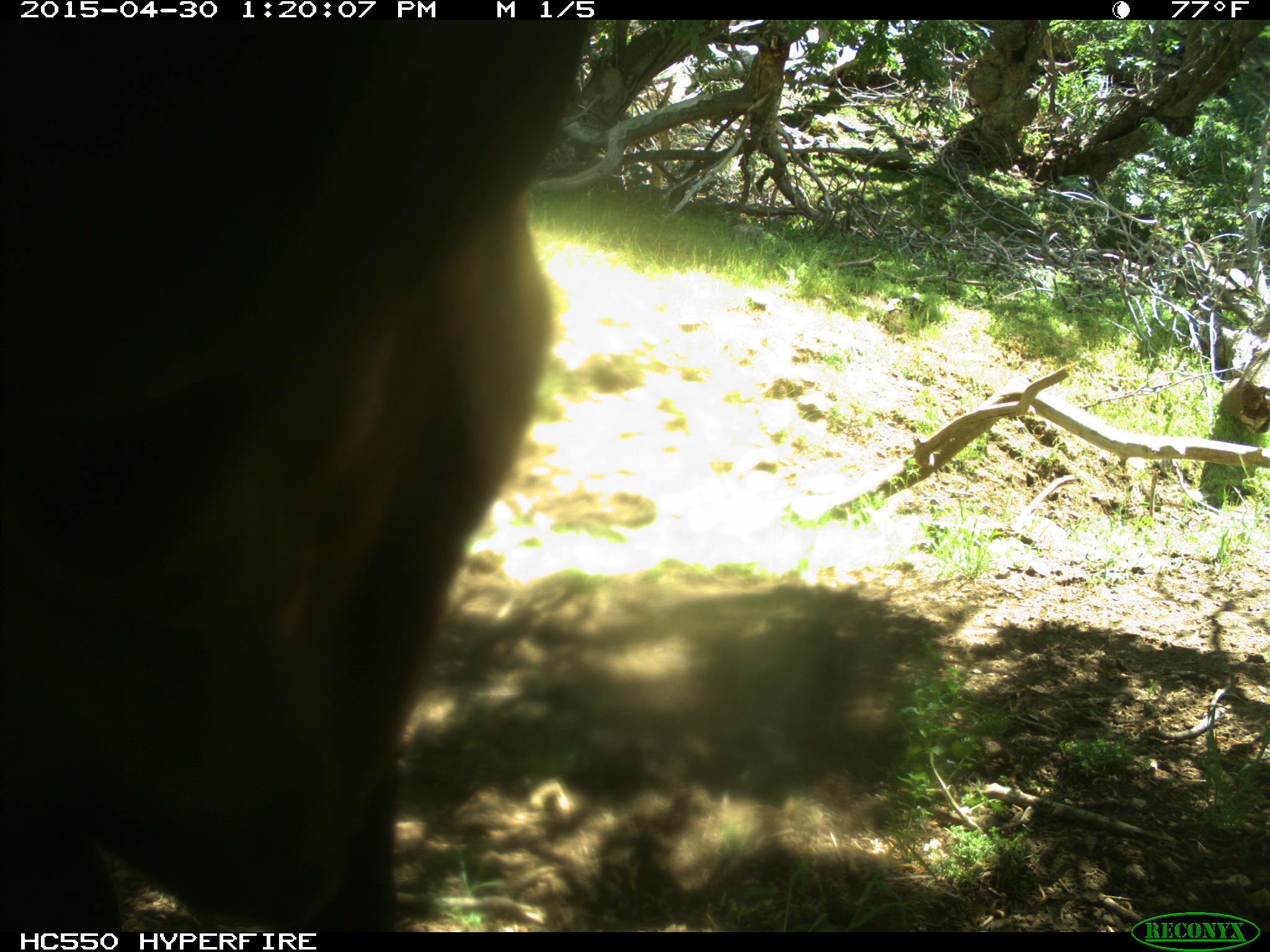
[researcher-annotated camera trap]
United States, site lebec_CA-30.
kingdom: Animalia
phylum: Chordata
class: Mammalia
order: Artiodactyla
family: Bovidae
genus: Bos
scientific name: Bos taurus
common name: domestic cow